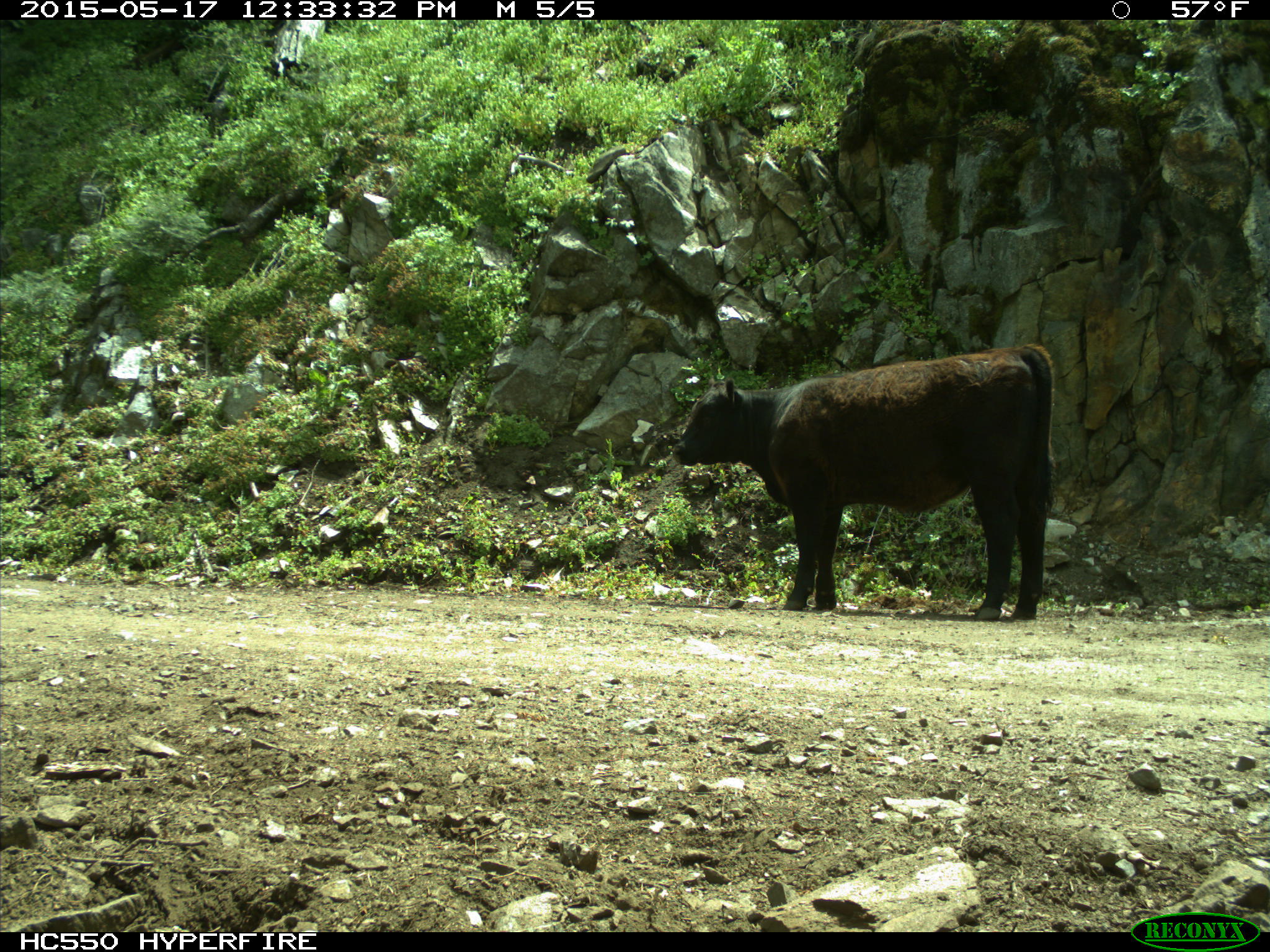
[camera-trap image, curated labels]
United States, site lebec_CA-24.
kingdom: Animalia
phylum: Chordata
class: Mammalia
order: Artiodactyla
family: Bovidae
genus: Bos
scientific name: Bos taurus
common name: domestic cow